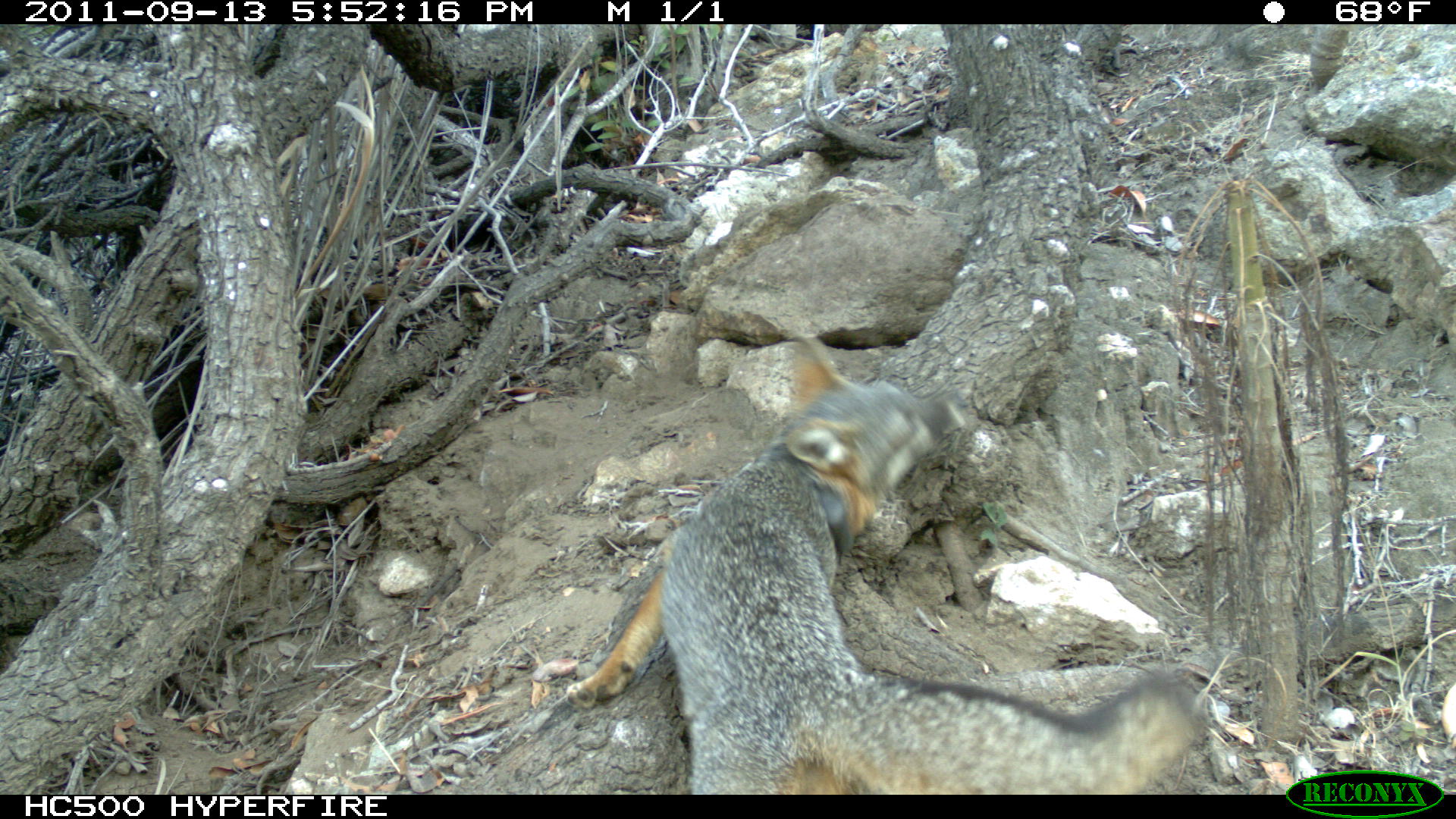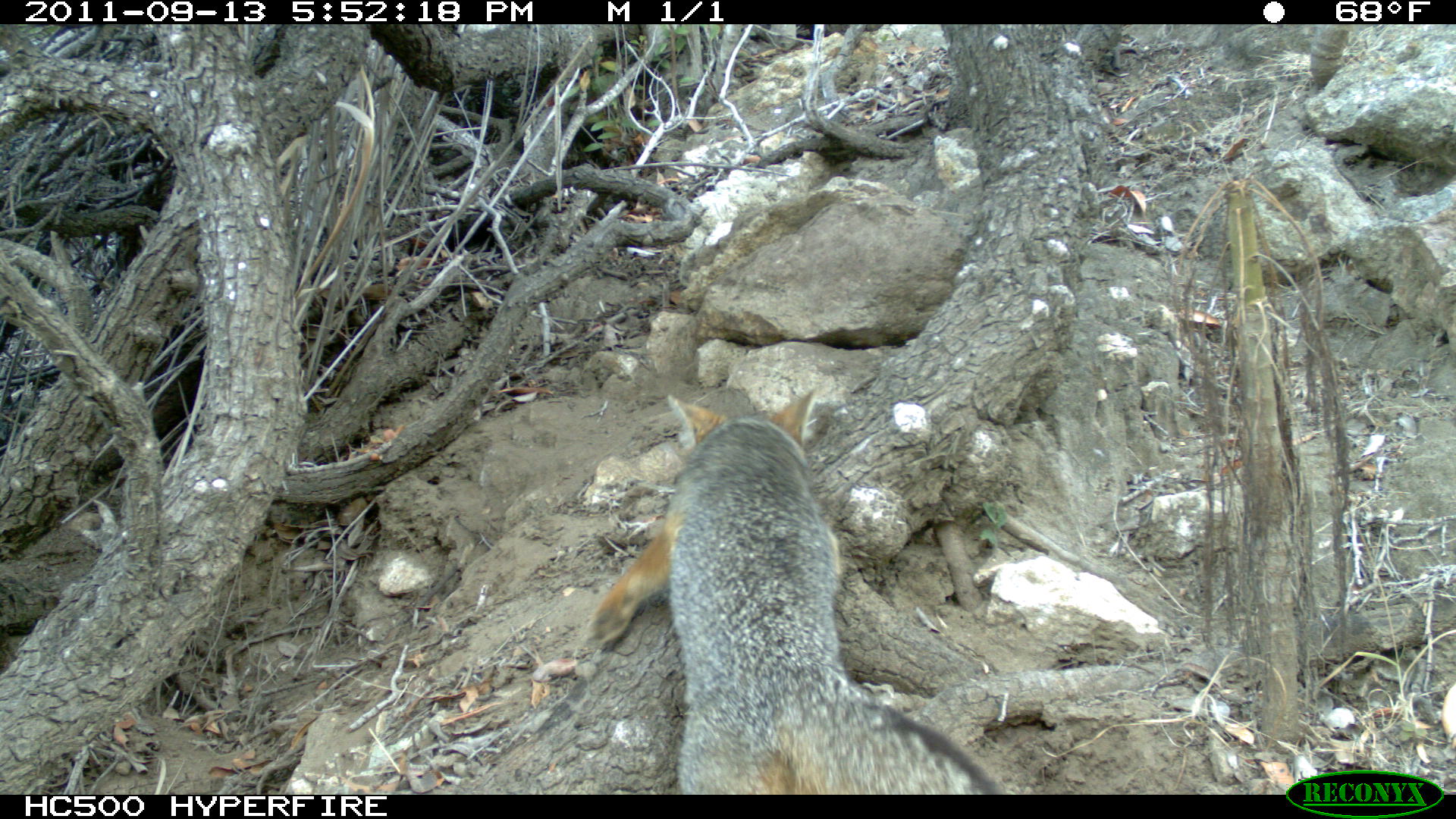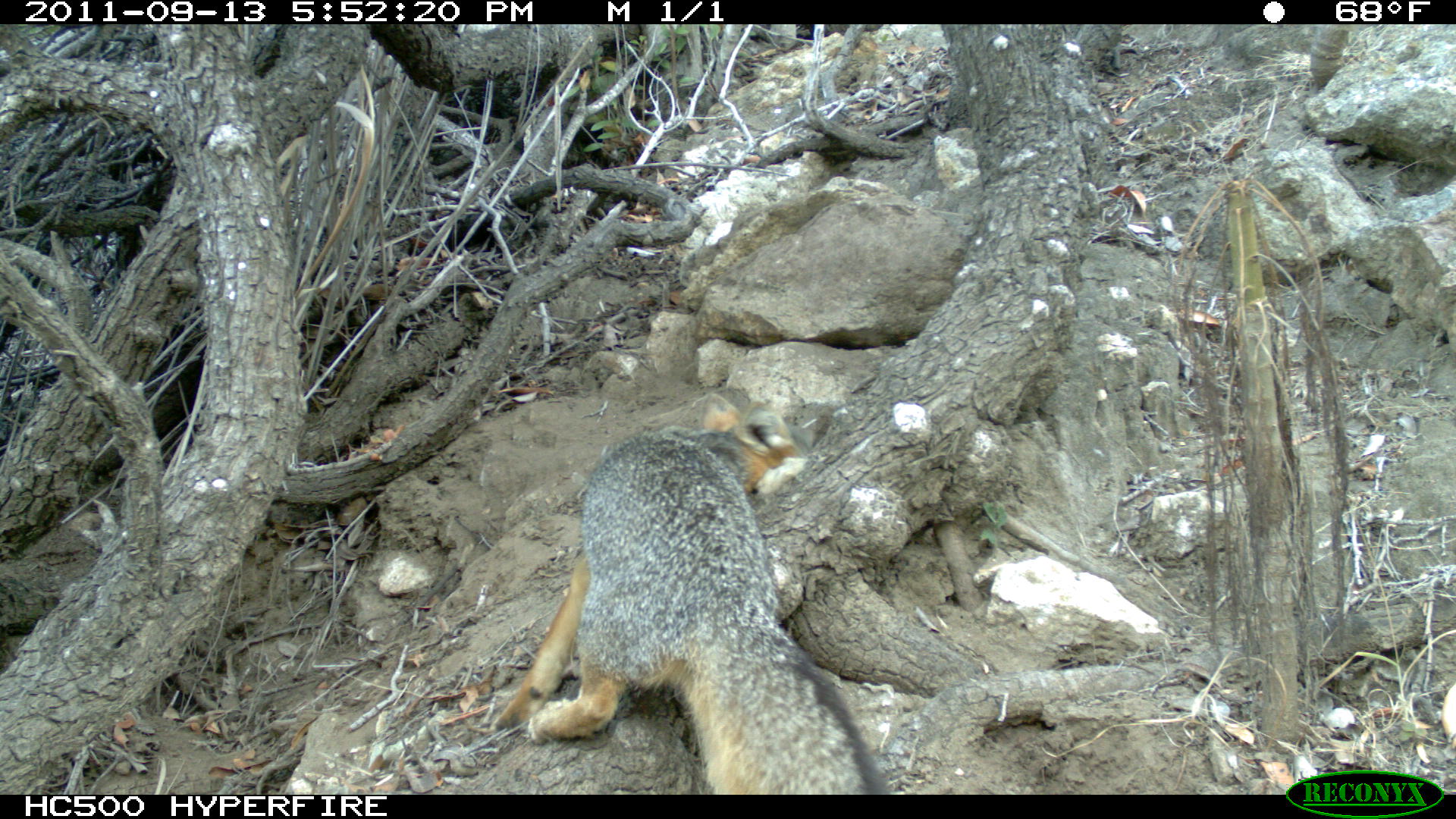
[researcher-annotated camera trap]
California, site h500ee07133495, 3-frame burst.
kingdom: Animalia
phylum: Chordata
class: Mammalia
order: Carnivora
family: Canidae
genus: Urocyon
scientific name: Urocyon littoralis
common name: island fox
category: fox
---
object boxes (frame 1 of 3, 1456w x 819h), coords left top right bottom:
fox: 566 331 1208 794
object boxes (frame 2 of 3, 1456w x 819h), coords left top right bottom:
fox: 586 387 999 793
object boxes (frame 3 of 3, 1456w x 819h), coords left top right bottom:
fox: 490 392 890 795